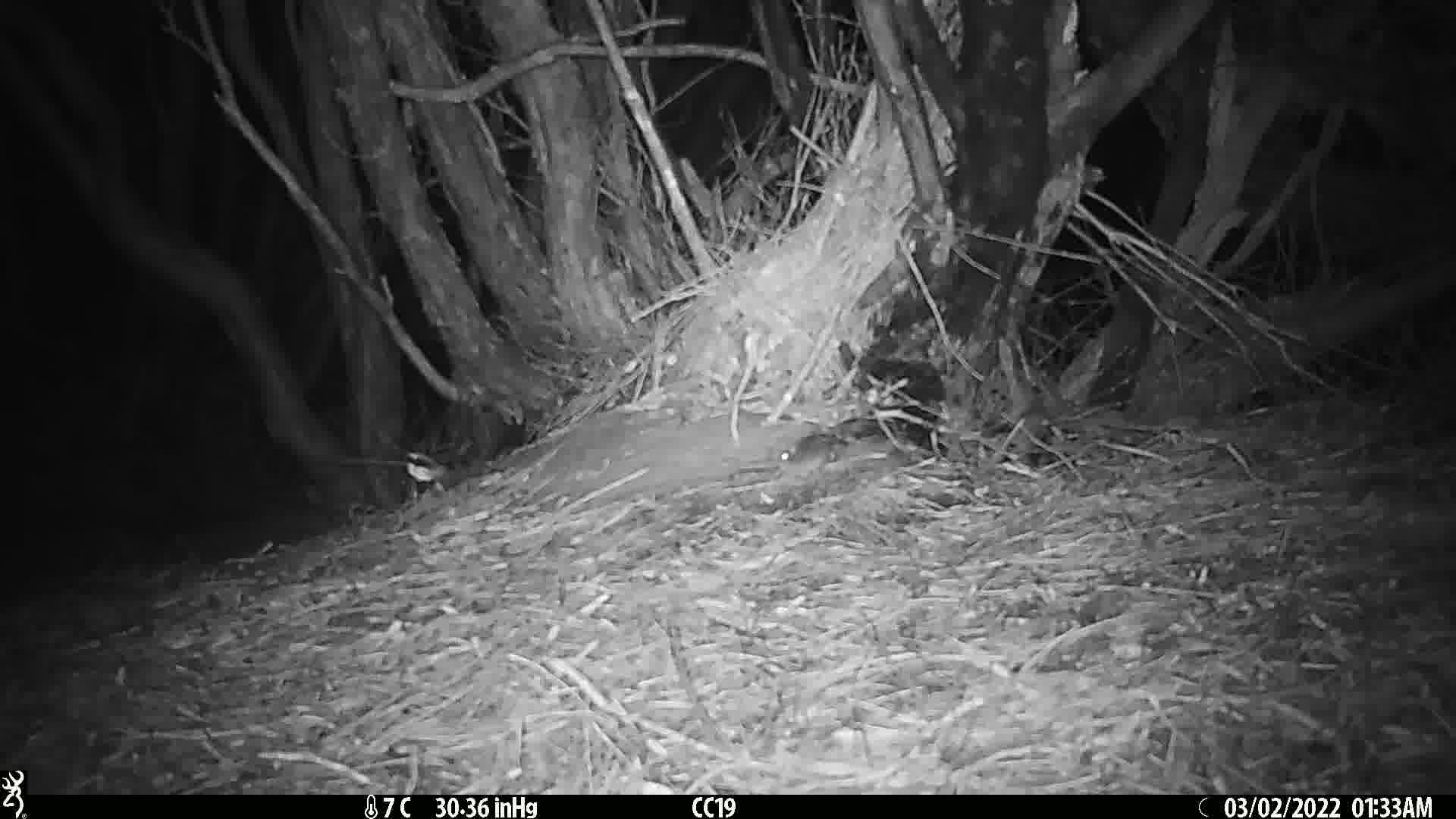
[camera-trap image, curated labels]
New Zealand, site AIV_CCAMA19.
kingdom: Animalia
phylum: Chordata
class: Mammalia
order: Rodentia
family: Muridae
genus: Mus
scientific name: Mus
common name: mouse